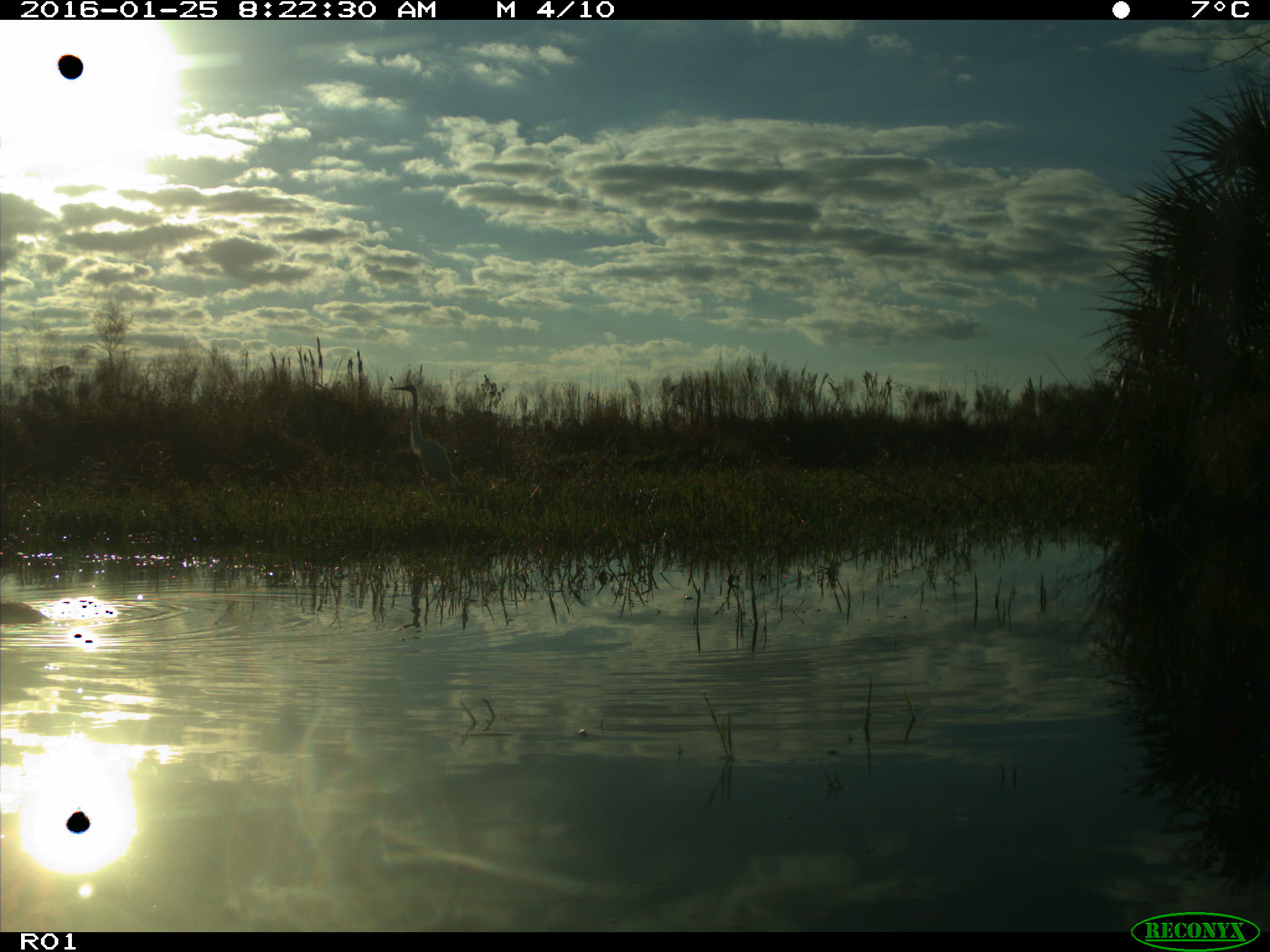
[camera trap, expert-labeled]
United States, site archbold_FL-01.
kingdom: Animalia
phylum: Chordata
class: Aves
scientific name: Aves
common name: birds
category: unidentified bird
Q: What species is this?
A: Unidentified bird (birds) (Aves).